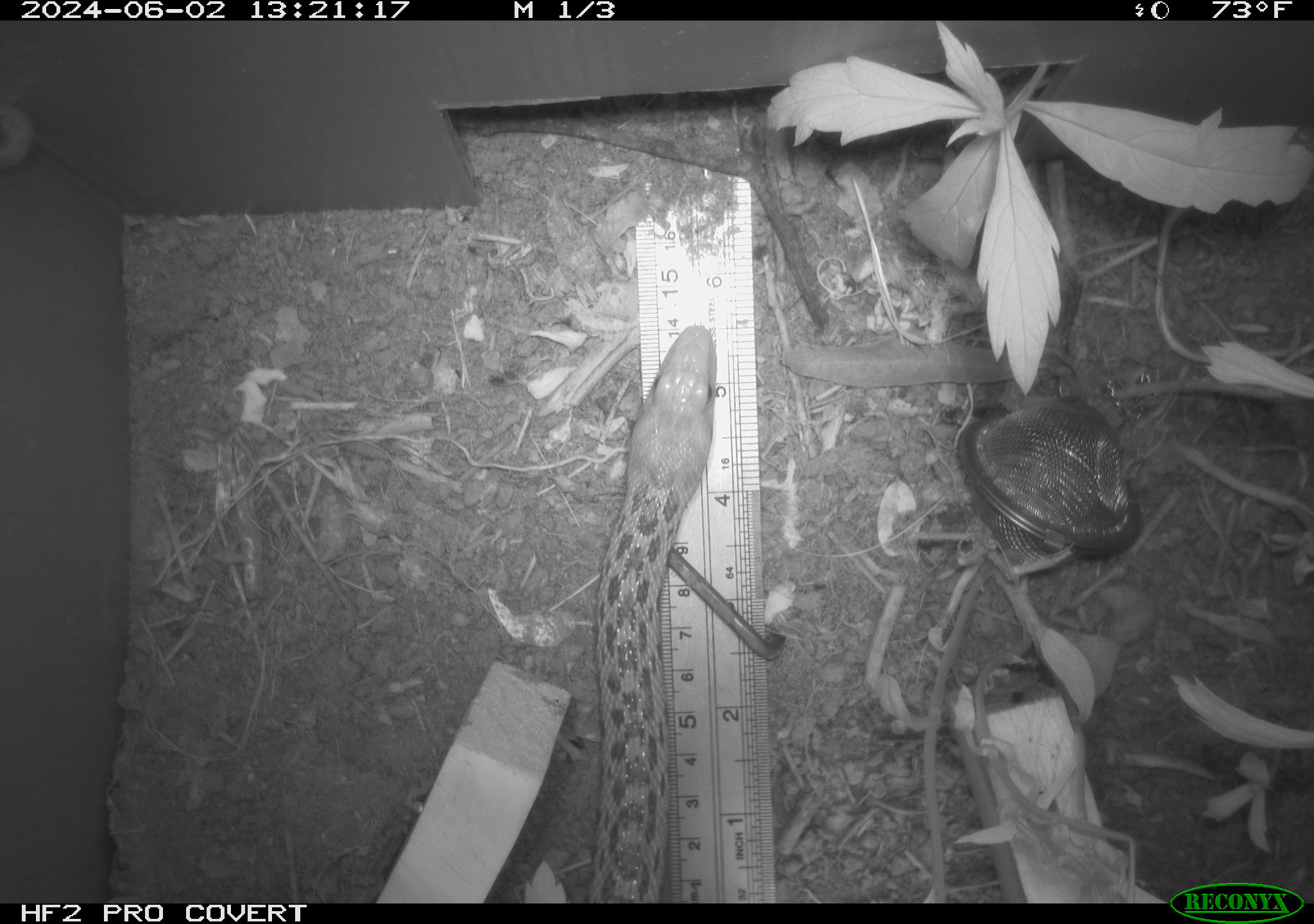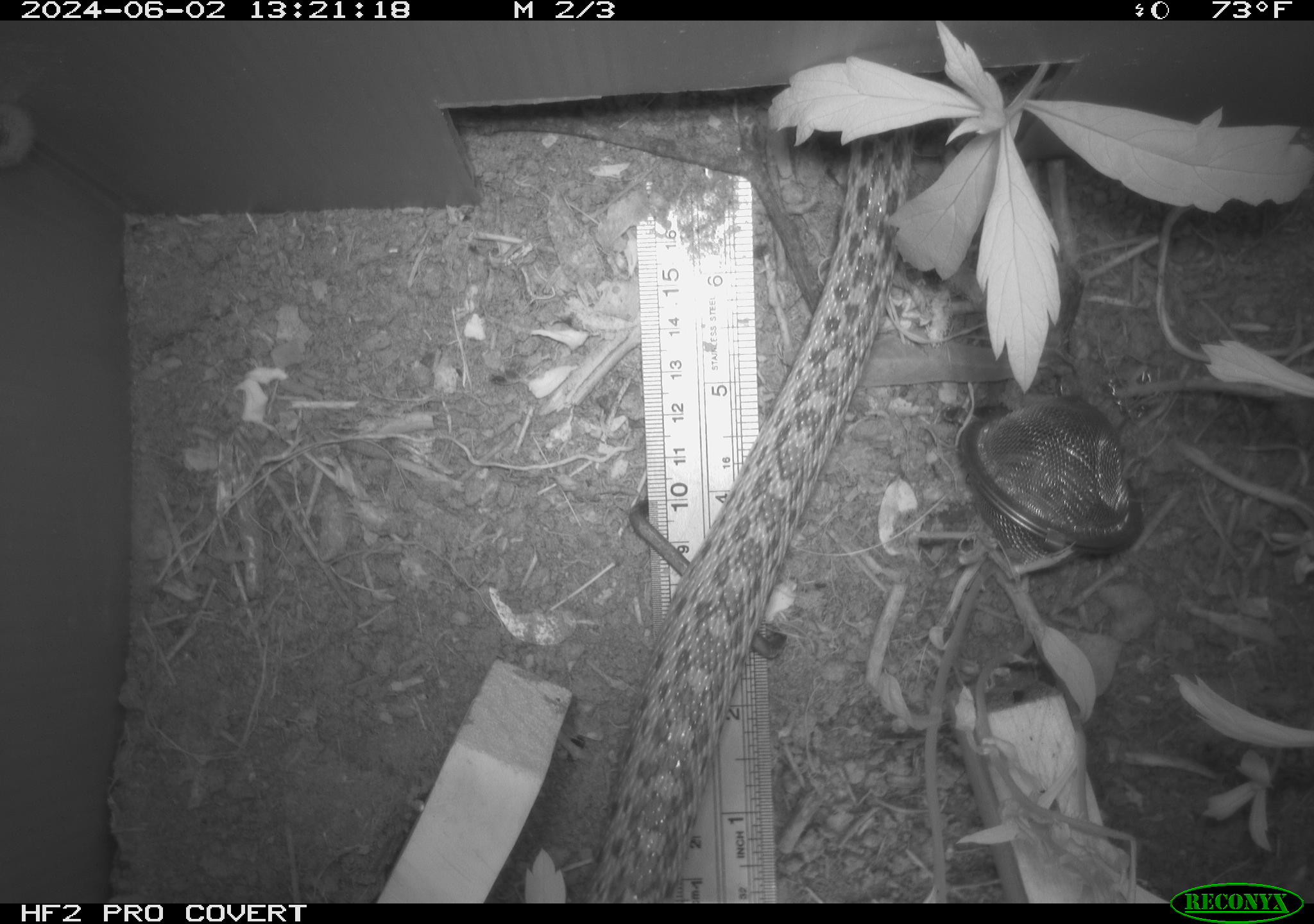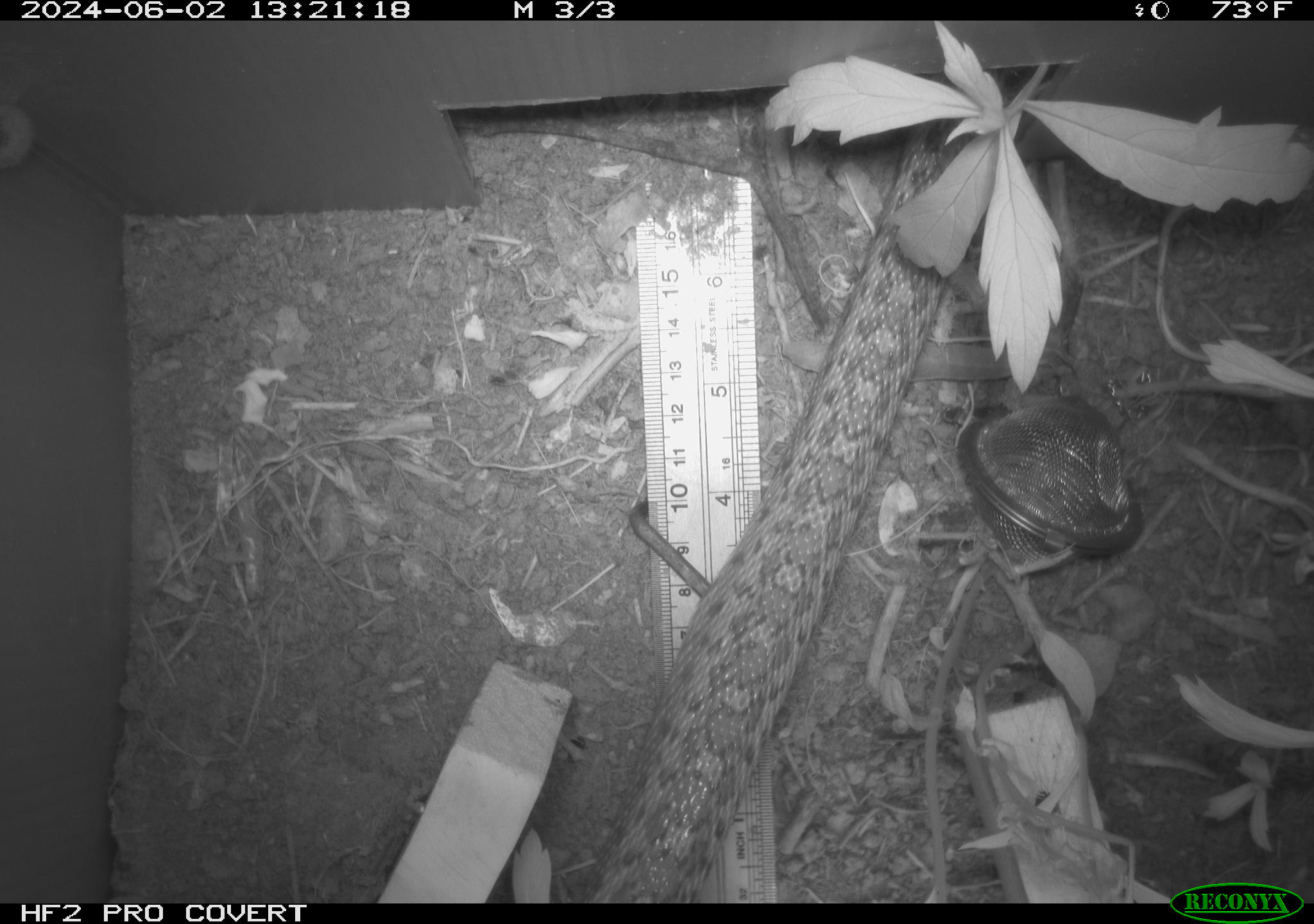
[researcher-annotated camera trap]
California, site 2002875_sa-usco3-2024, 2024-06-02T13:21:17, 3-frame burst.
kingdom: Animalia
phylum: Chordata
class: Reptilia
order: Squamata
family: Colubridae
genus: Pituophis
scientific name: Pituophis catenifer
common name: gophersnake